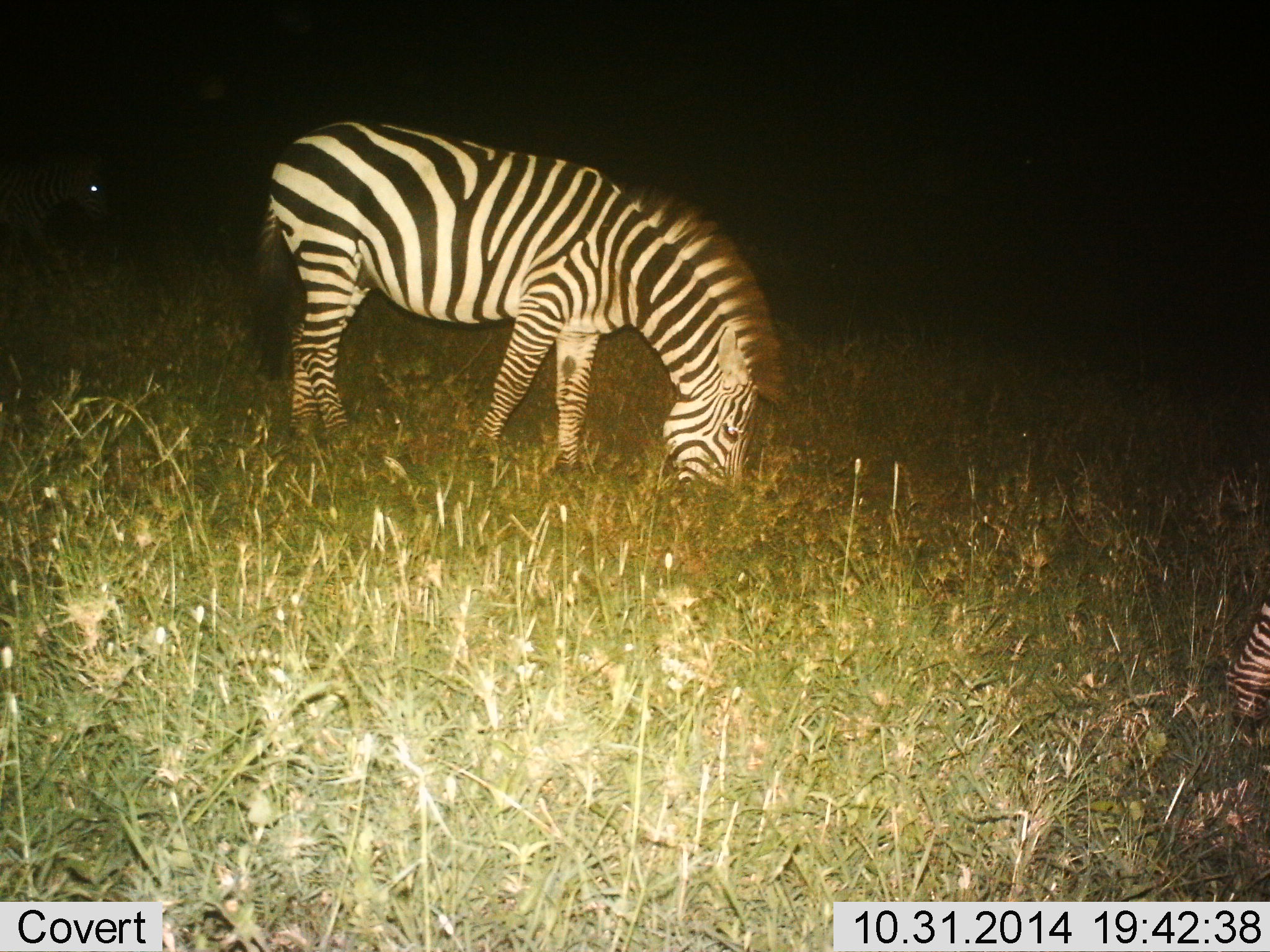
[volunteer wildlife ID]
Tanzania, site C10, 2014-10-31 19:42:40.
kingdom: Animalia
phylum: Chordata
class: Mammalia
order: Perissodactyla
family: Equidae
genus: Equus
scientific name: Equus quagga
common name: plains zebra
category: zebra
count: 2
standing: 40%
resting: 0%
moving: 0%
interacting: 0%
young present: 0%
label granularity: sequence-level